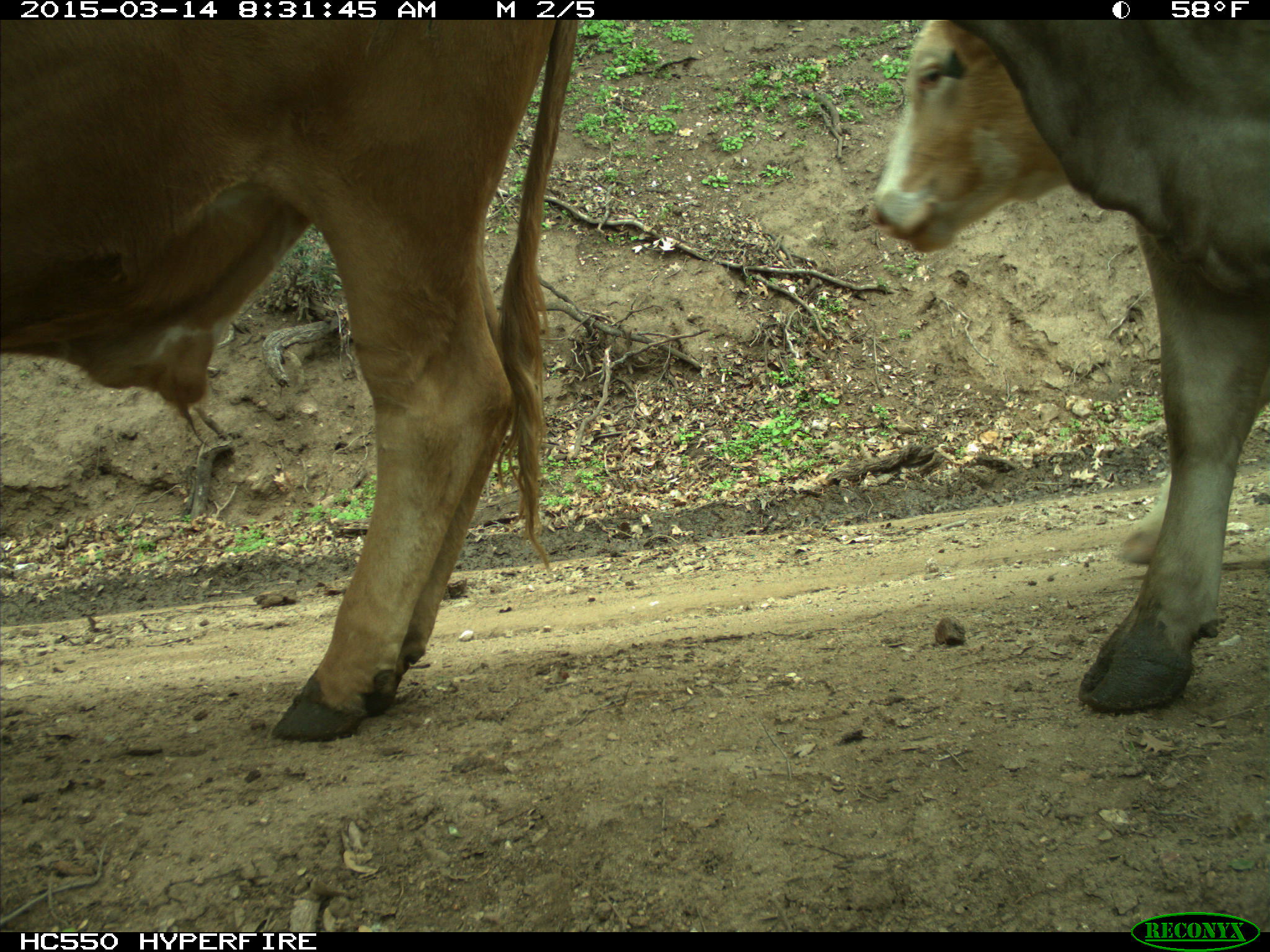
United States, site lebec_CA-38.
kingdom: Animalia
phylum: Chordata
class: Mammalia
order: Artiodactyla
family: Bovidae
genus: Bos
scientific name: Bos taurus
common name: domestic cow